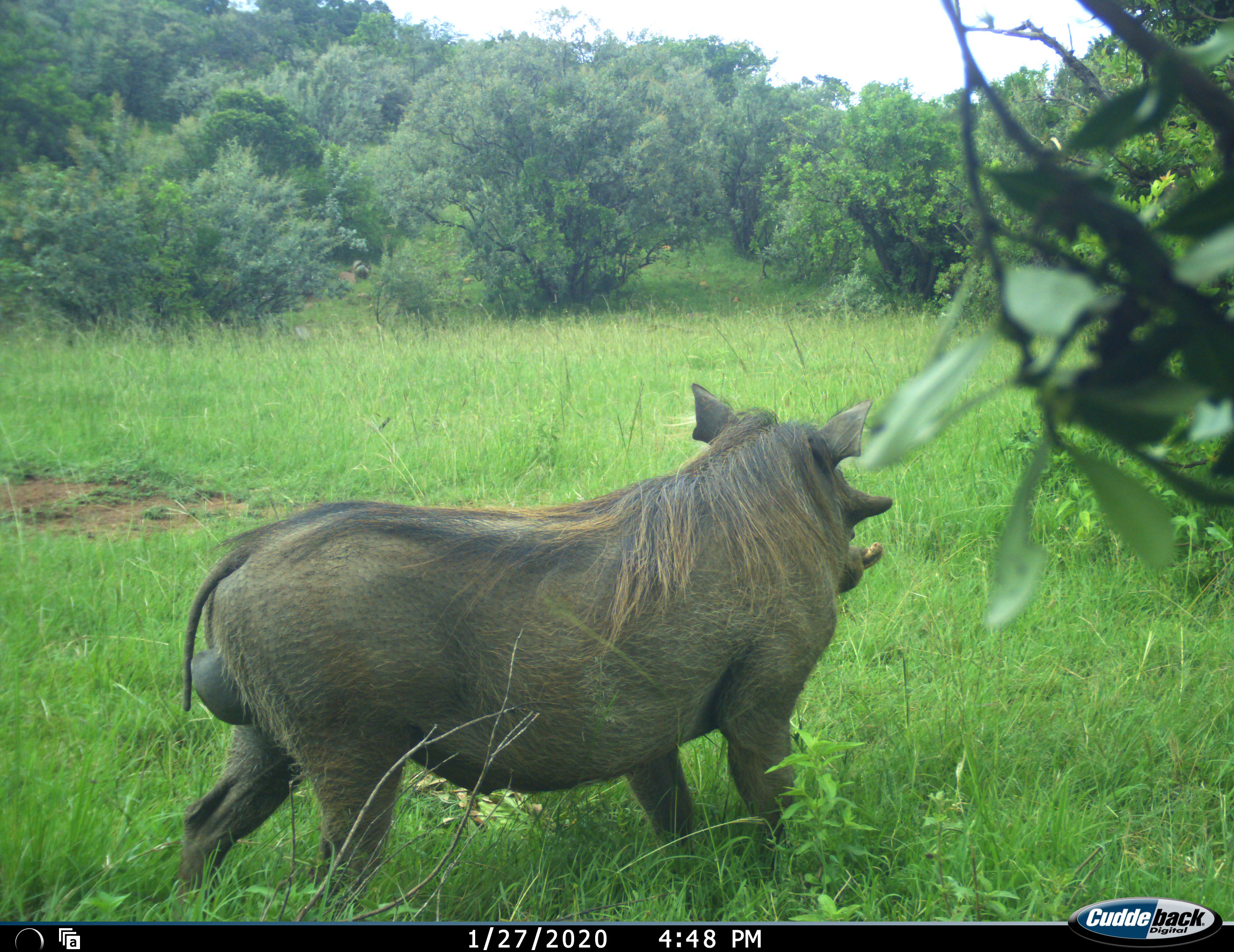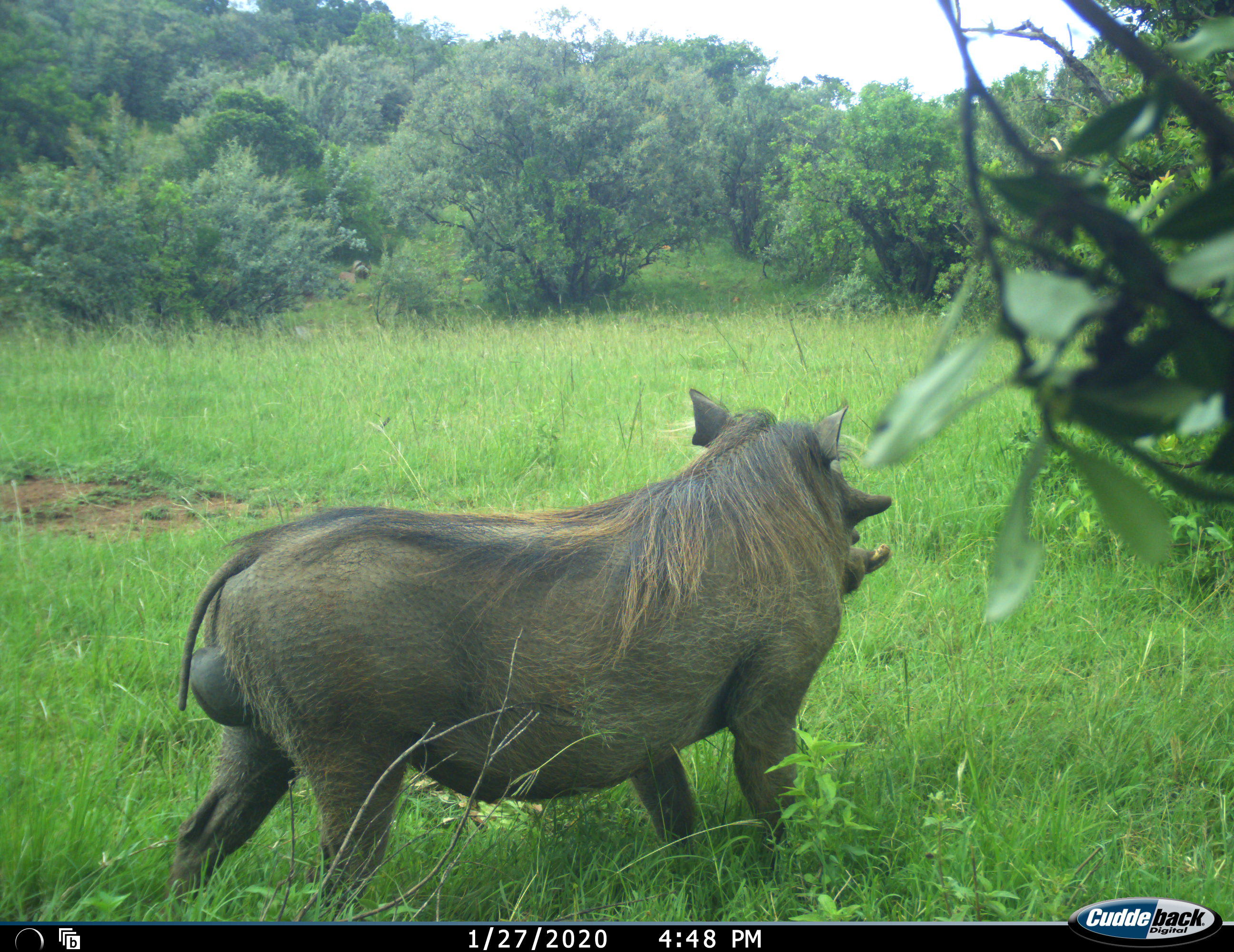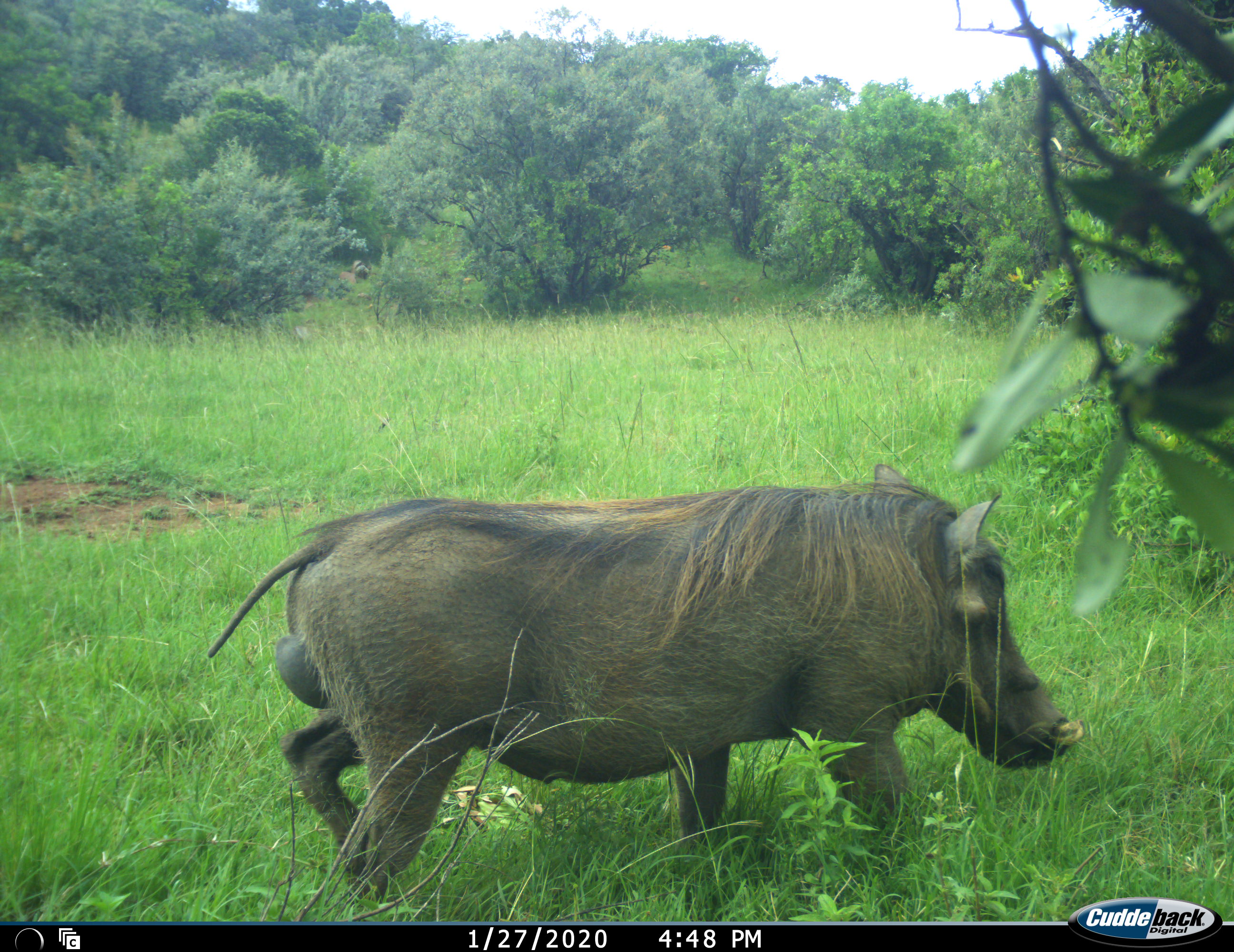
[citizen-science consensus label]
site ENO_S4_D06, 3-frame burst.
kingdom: Animalia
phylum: Chordata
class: Mammalia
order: Artiodactyla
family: Suidae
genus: Phacochoerus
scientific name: Phacochoerus africanus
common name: warthog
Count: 1.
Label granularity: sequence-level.